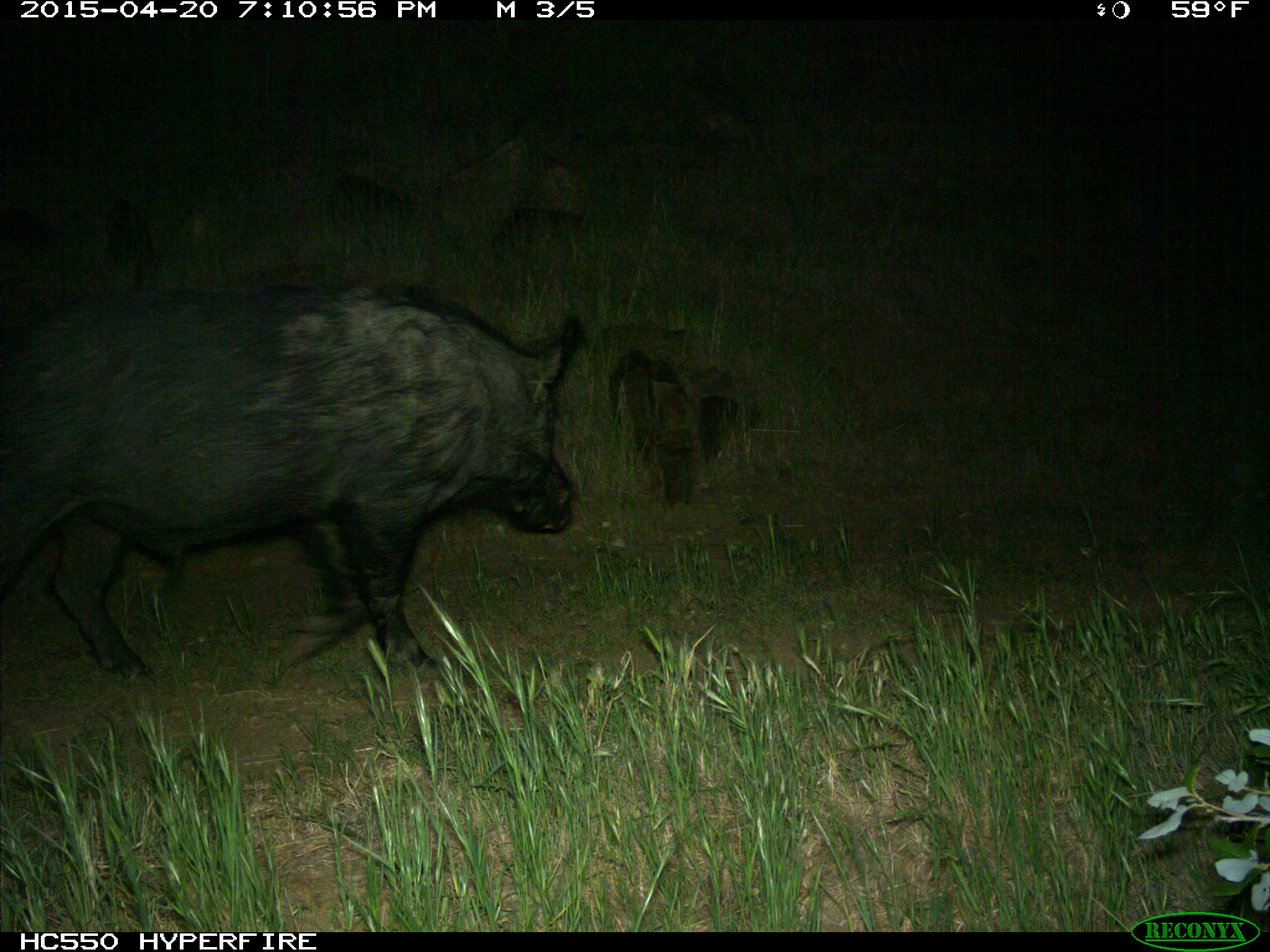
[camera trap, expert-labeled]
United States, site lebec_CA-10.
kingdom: Animalia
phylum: Chordata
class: Mammalia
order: Artiodactyla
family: Suidae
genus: Sus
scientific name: Sus scrofa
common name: wild boar